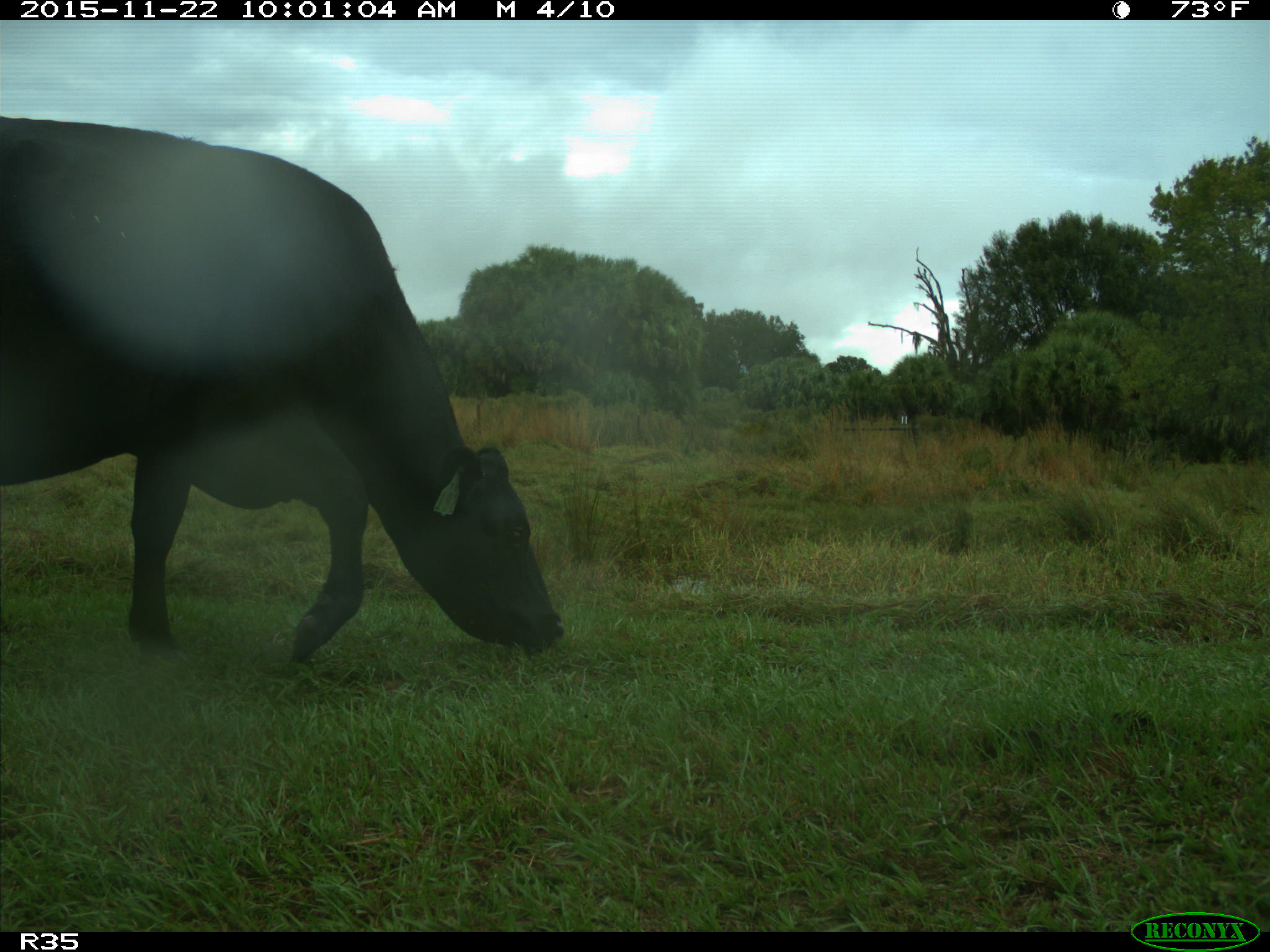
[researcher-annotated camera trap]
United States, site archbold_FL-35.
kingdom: Animalia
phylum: Chordata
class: Mammalia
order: Artiodactyla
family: Bovidae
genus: Bos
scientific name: Bos taurus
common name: domestic cow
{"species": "Bos taurus (domestic cow)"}